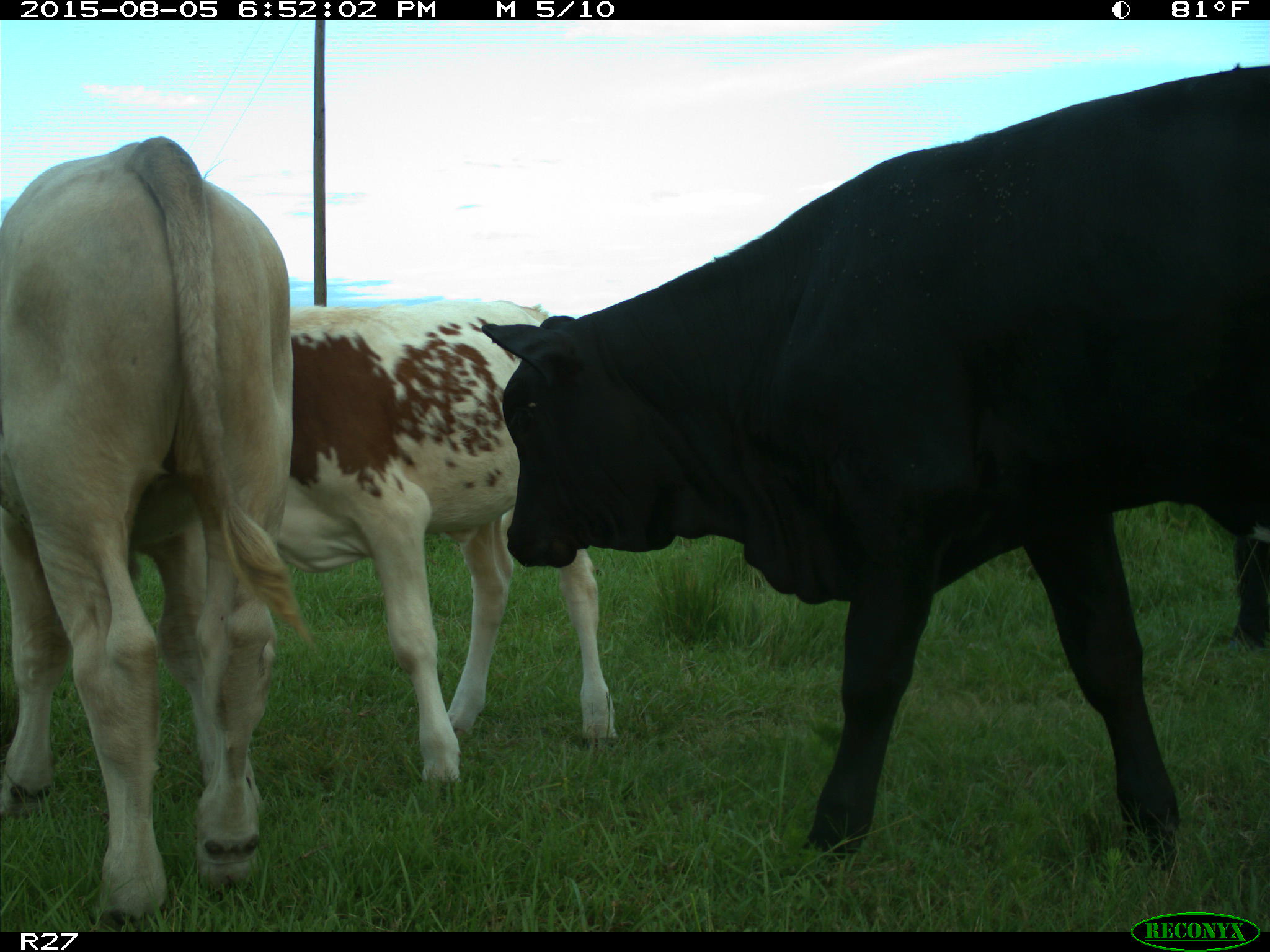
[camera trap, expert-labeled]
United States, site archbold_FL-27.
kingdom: Animalia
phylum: Chordata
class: Mammalia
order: Artiodactyla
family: Bovidae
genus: Bos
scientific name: Bos taurus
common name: domestic cow